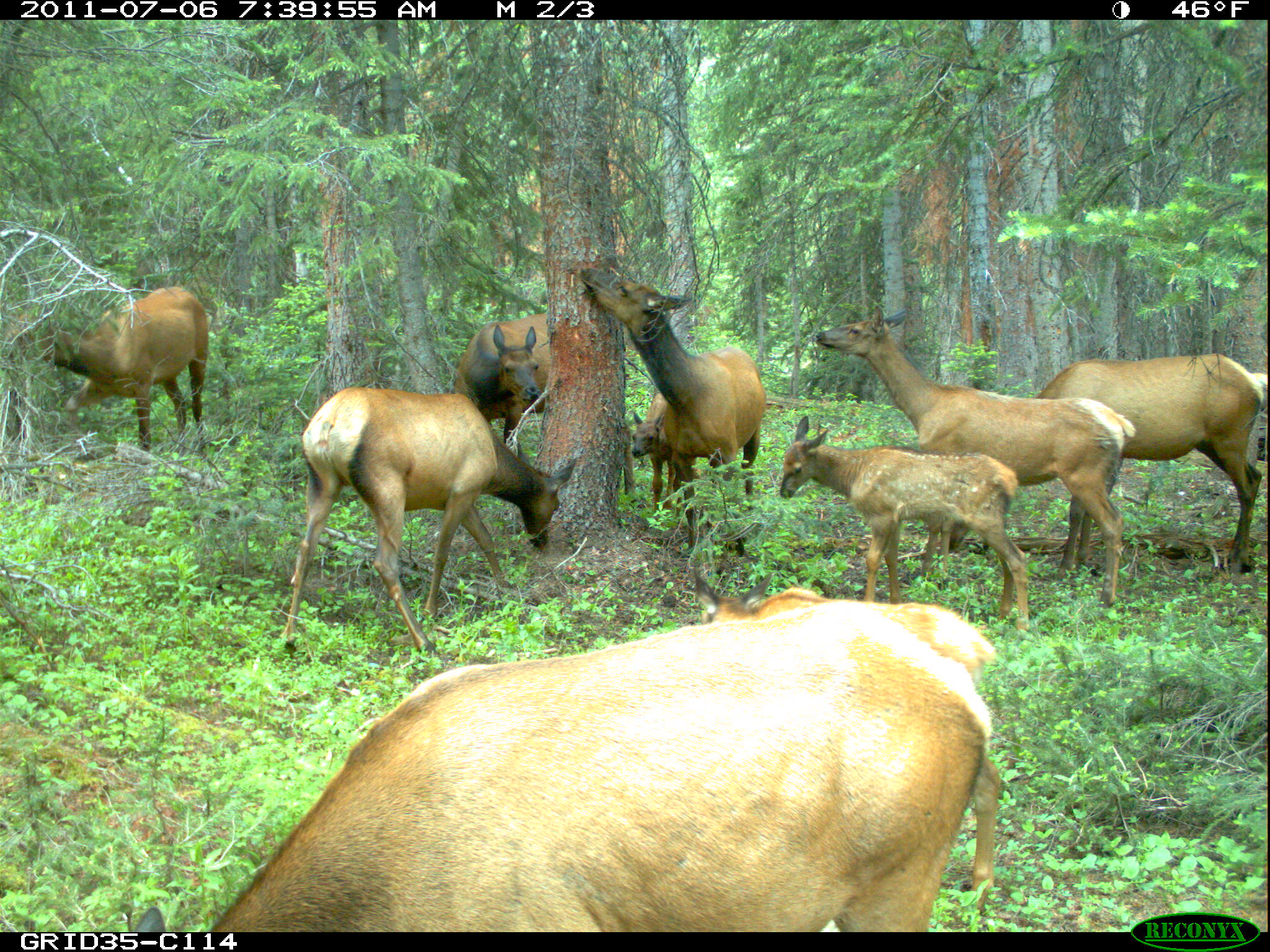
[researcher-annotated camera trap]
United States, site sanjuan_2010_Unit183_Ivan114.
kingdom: Animalia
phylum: Chordata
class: Mammalia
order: Artiodactyla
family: Cervidae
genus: Cervus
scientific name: Cervus elaphus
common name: red deer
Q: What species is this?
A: Cervus elaphus (red deer).